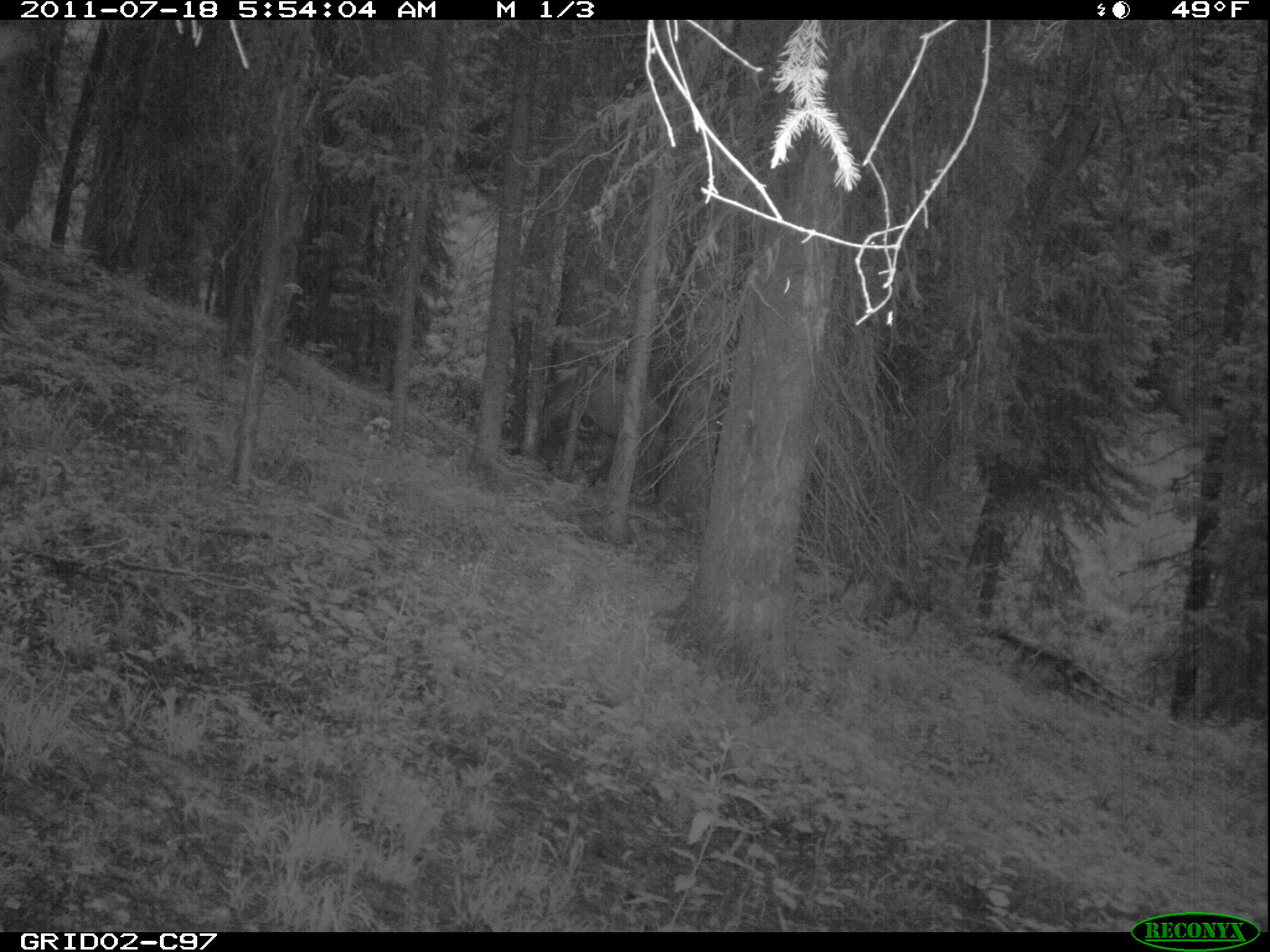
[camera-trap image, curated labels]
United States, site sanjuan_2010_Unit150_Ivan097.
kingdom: Animalia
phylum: Chordata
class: Mammalia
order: Artiodactyla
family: Cervidae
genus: Cervus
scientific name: Cervus elaphus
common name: red deer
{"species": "Cervus elaphus (red deer)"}